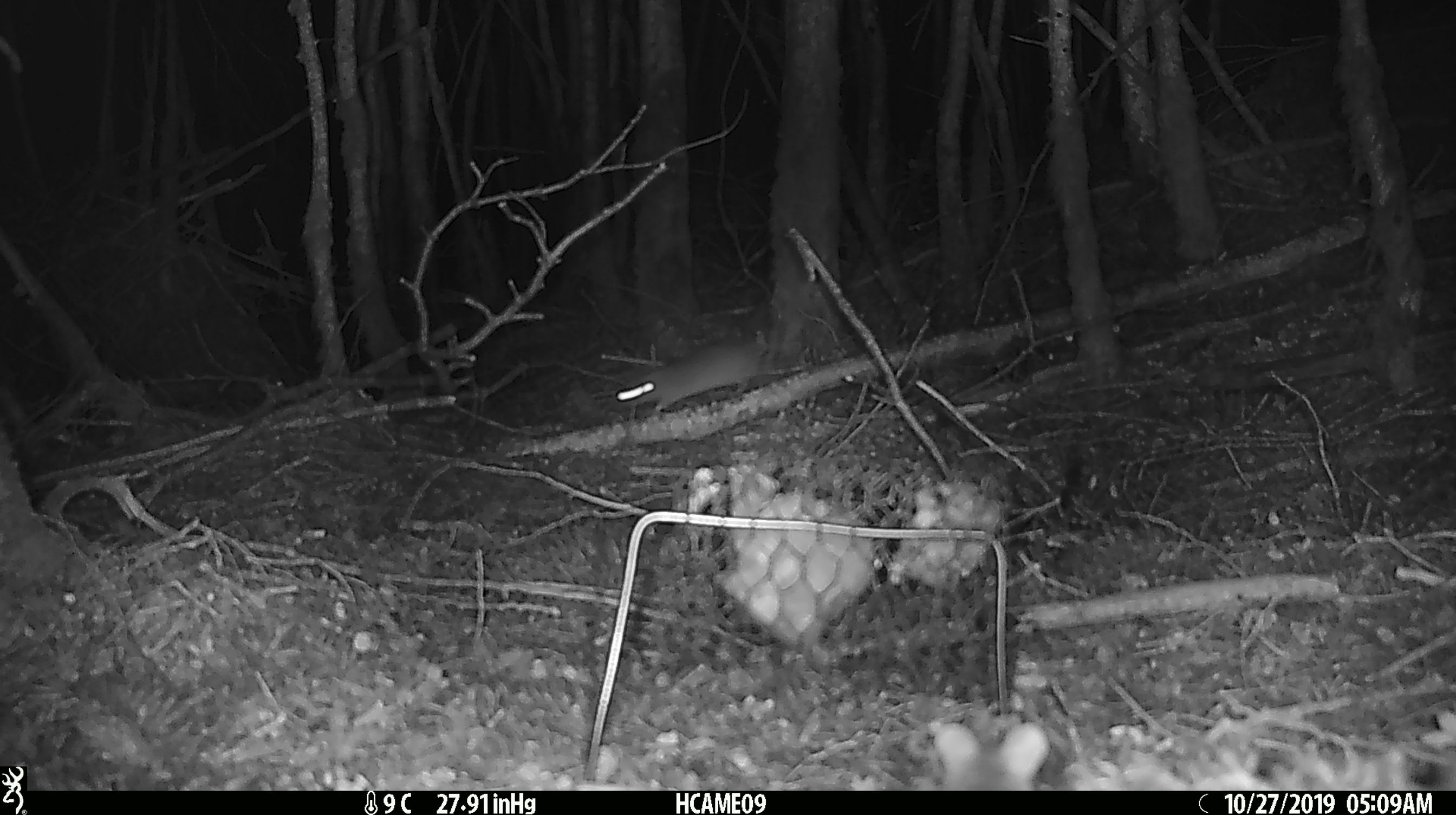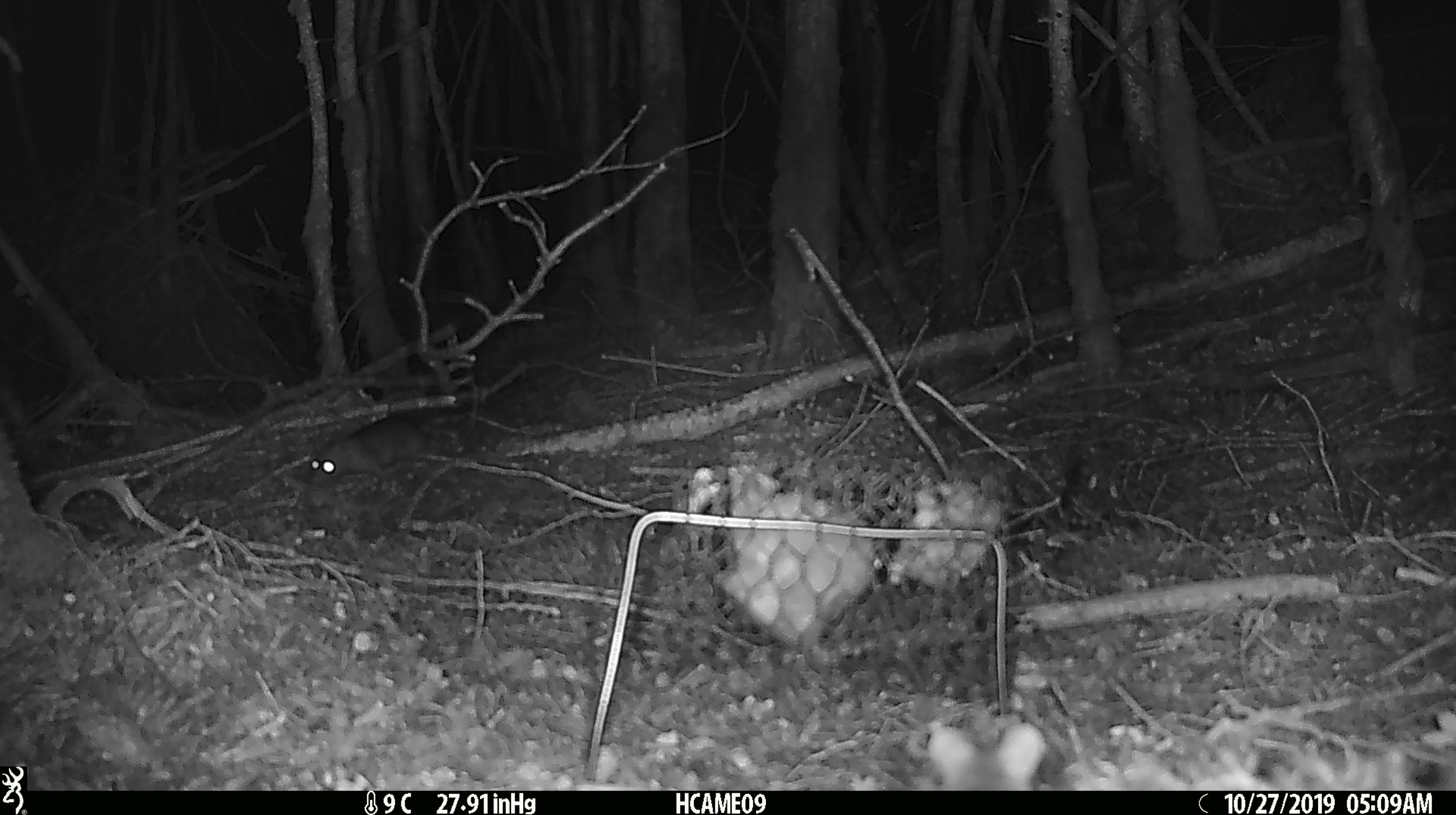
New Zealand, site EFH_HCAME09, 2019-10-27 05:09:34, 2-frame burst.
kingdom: Animalia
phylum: Chordata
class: Mammalia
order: Rodentia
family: Muridae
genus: Mus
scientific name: Mus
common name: mouse